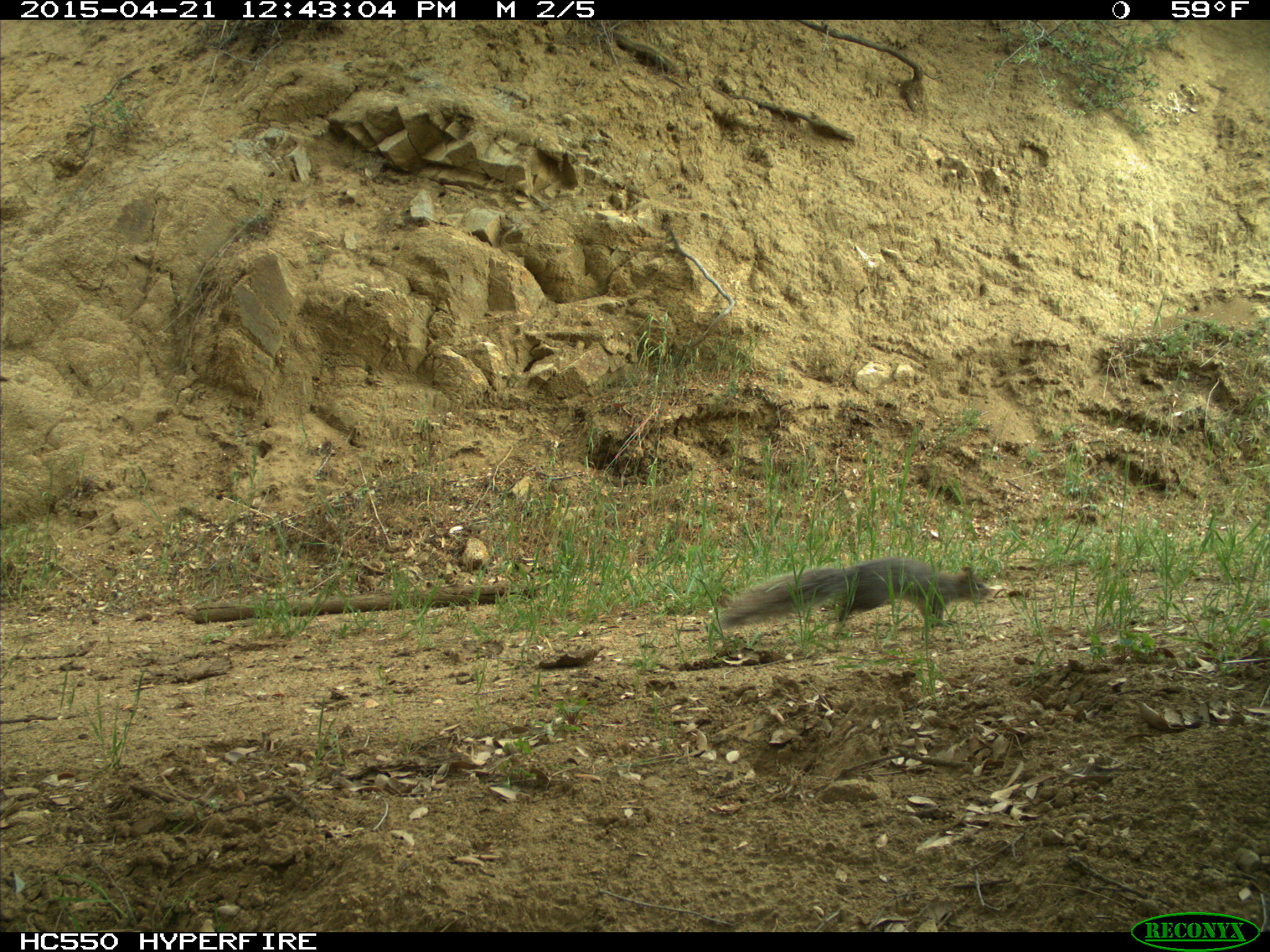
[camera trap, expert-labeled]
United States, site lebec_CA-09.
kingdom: Animalia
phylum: Chordata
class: Mammalia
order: Rodentia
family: Sciuridae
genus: Sciurus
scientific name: Sciurus carolinensis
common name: eastern gray squirrel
Sciurus carolinensis (eastern gray squirrel).